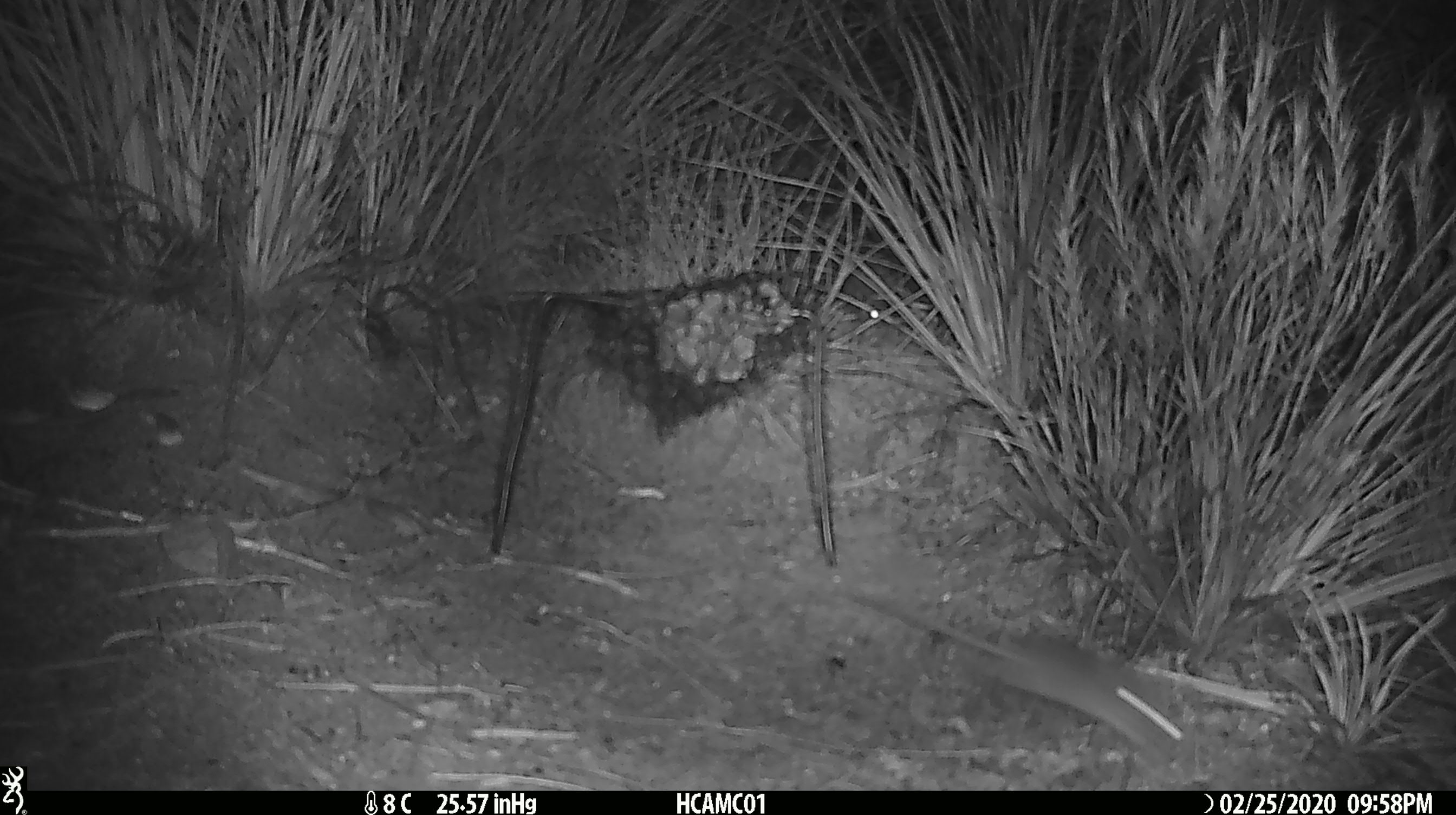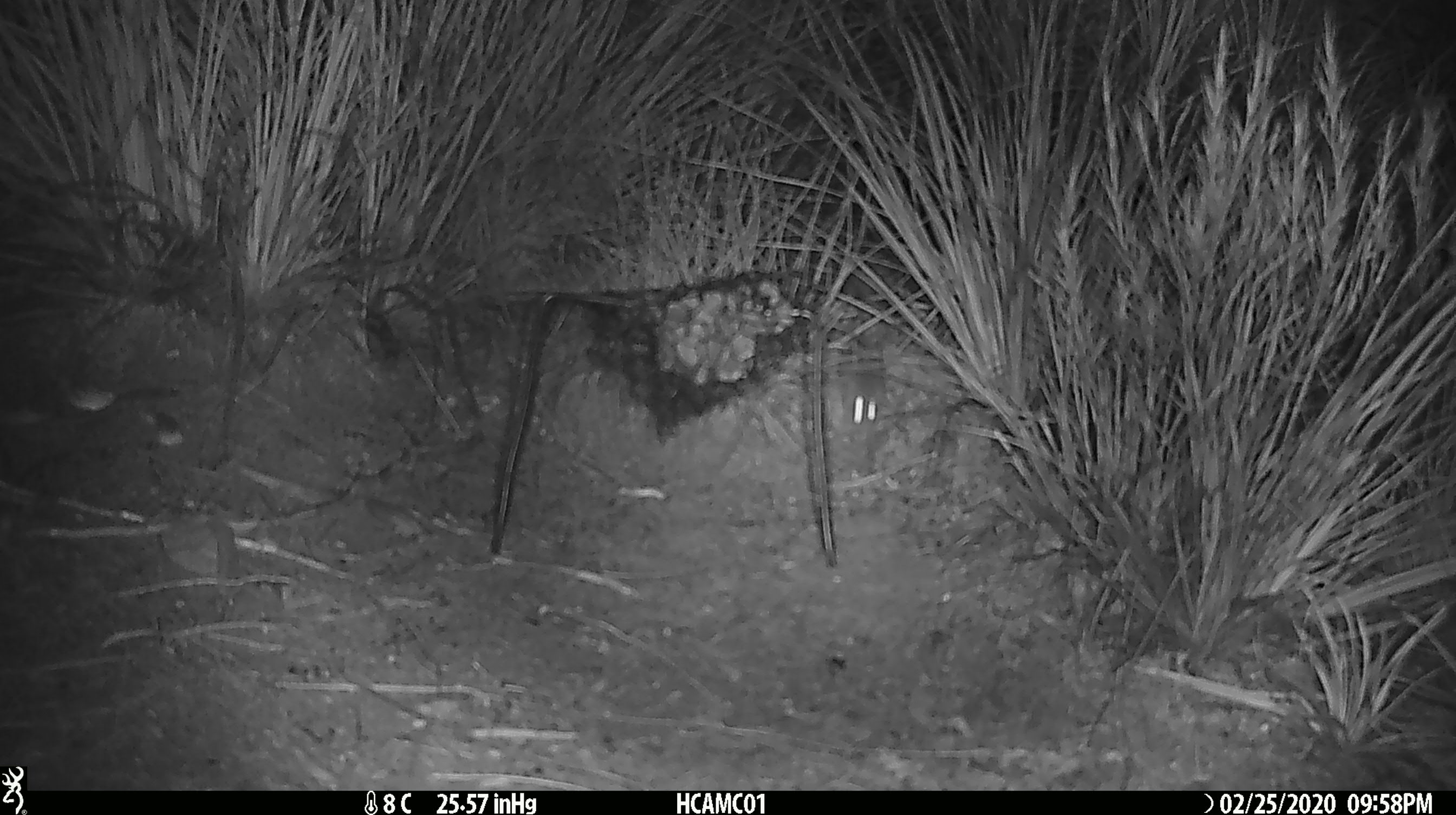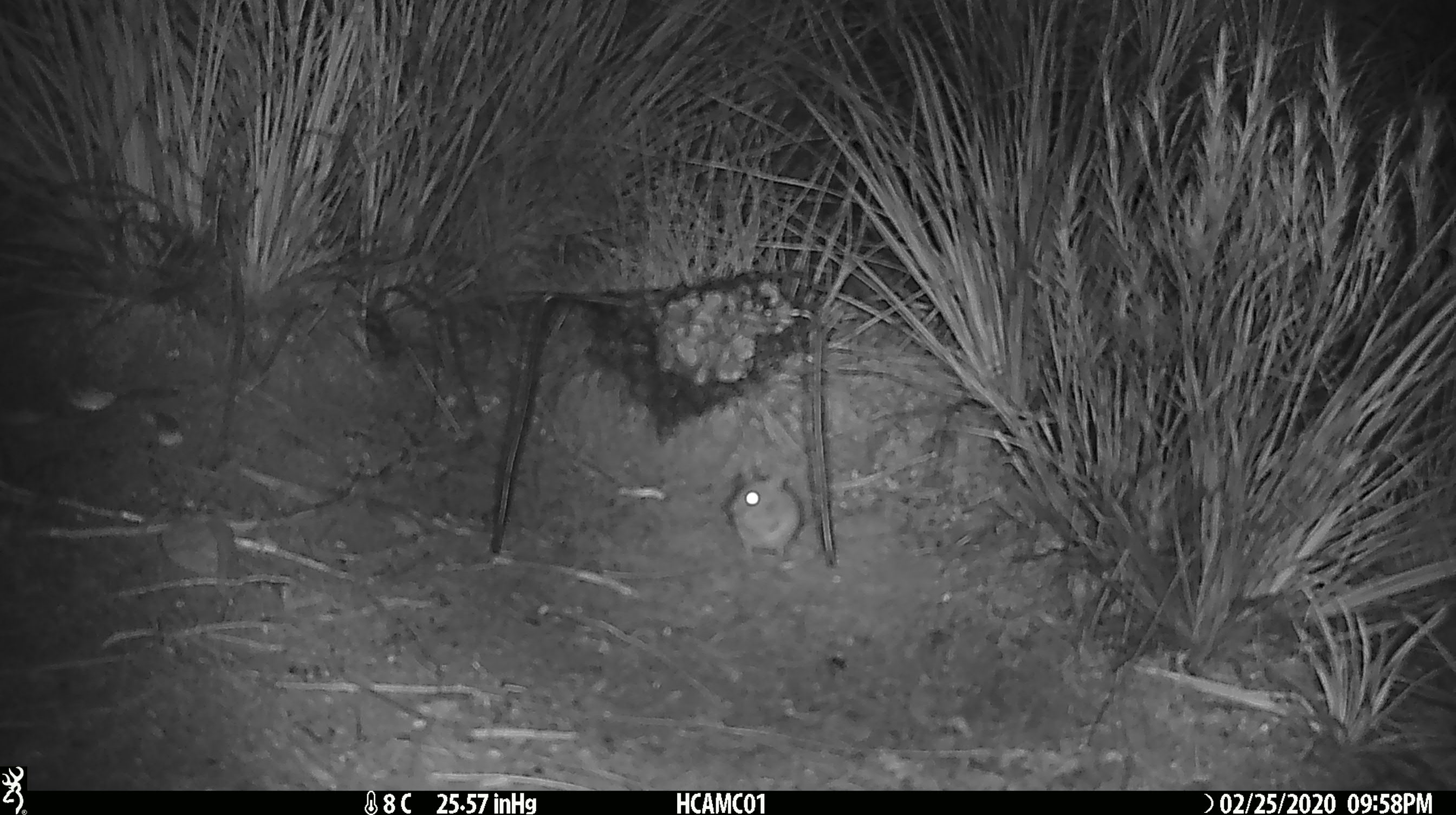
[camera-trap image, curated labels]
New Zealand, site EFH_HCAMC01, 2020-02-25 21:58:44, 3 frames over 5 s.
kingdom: Animalia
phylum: Chordata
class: Mammalia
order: Rodentia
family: Muridae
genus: Mus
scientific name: Mus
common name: mouse